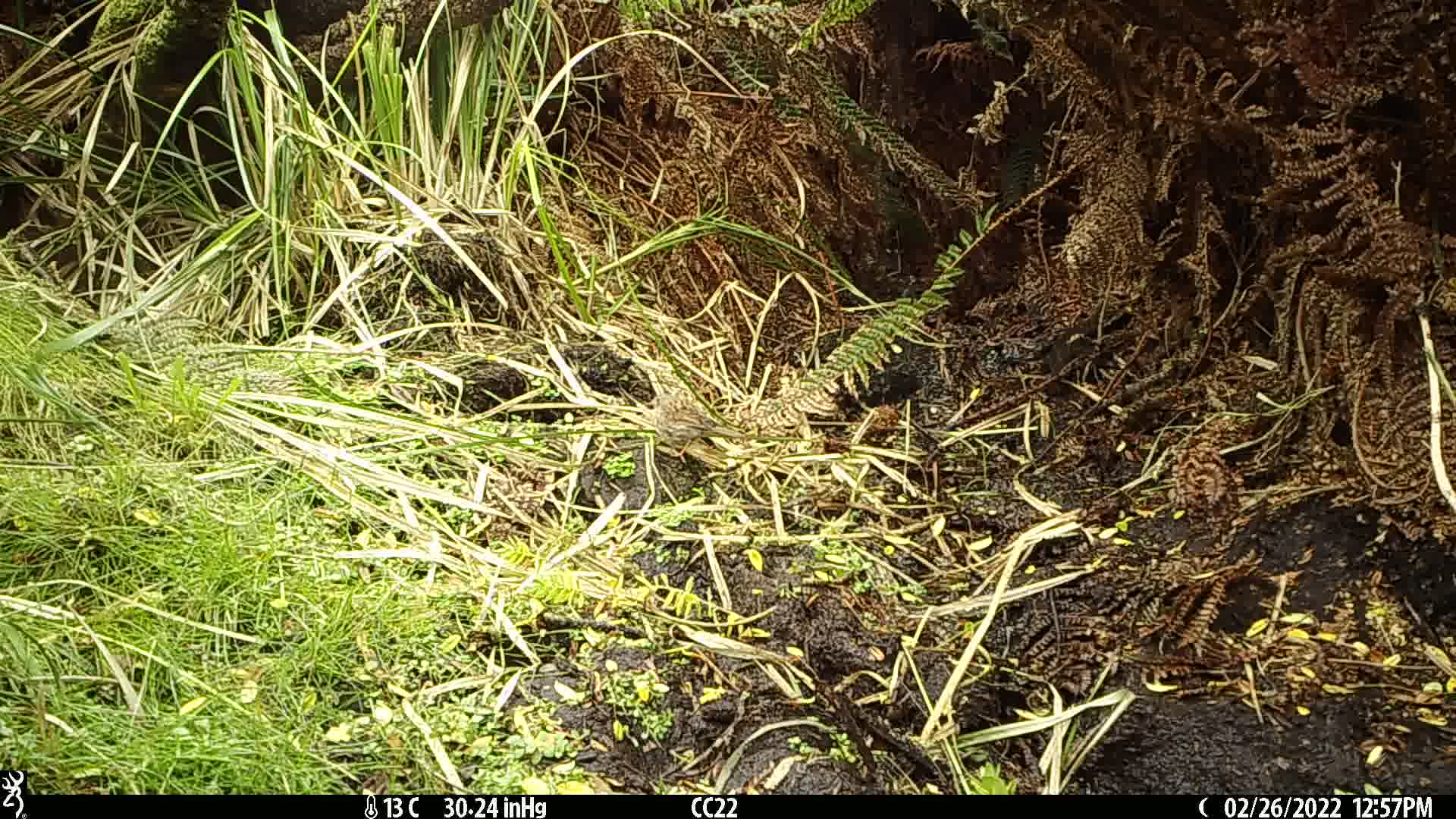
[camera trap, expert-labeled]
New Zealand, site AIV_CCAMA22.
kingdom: Animalia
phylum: Chordata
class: Aves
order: Passeriformes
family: Prunellidae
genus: Prunella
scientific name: Prunella modularis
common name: dunnock